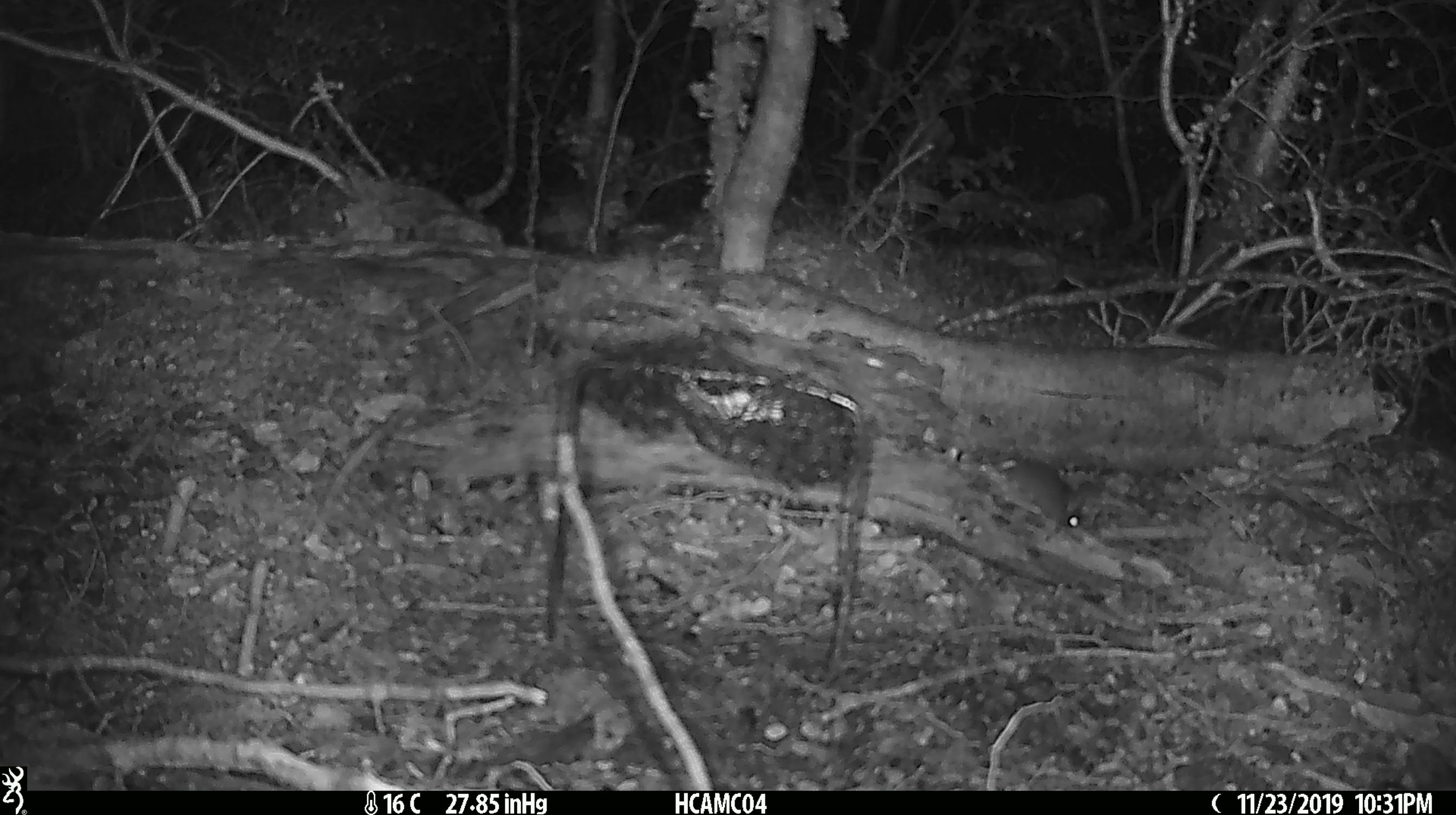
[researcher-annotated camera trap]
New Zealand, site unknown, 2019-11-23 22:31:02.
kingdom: Animalia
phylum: Chordata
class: Mammalia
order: Rodentia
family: Muridae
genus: Mus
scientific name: Mus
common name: mouse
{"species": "mouse (Mus)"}